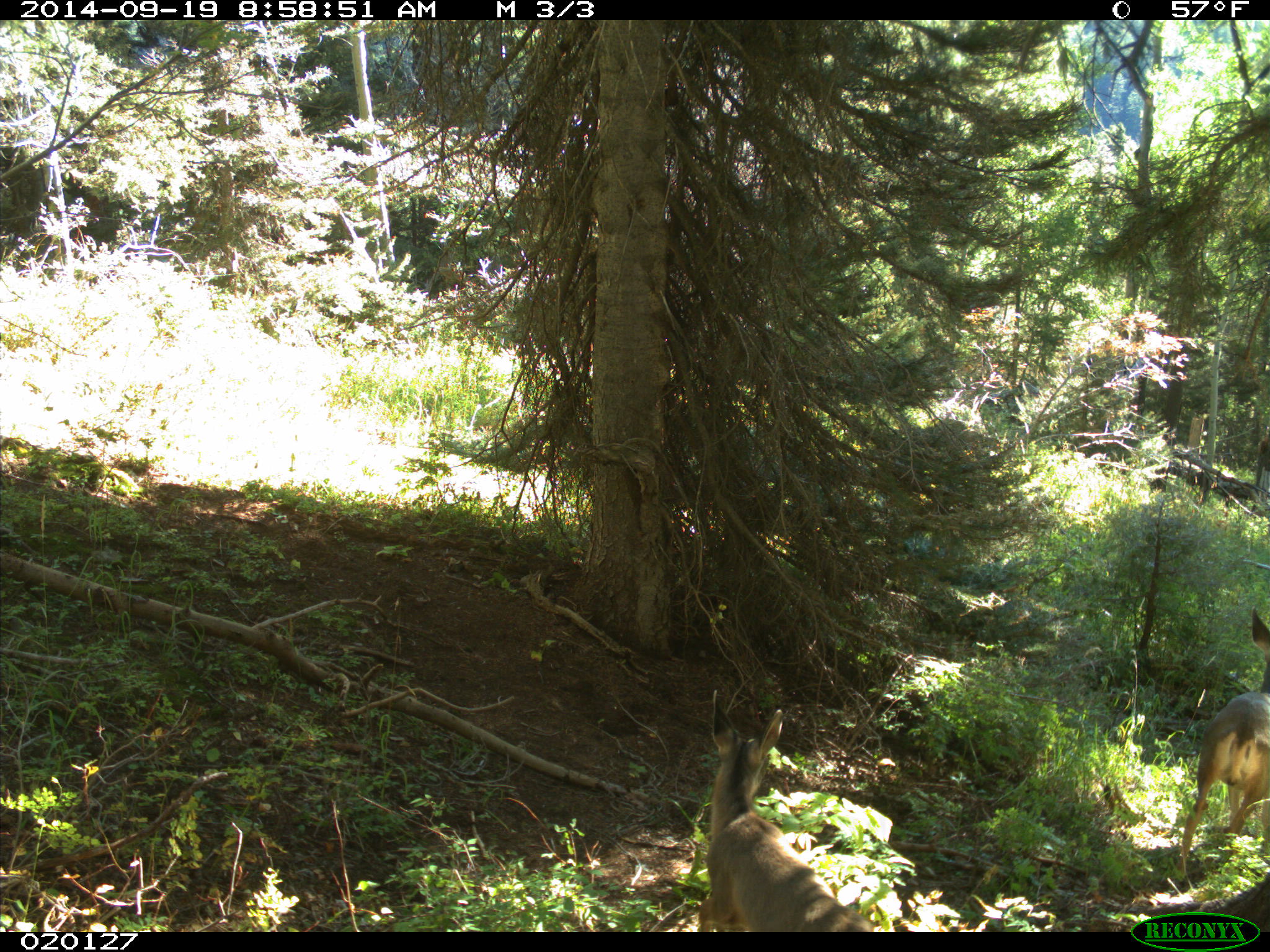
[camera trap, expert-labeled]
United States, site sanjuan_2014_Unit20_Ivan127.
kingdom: Animalia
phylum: Chordata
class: Mammalia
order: Artiodactyla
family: Cervidae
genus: Odocoileus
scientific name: Odocoileus hemionus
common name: mule deer